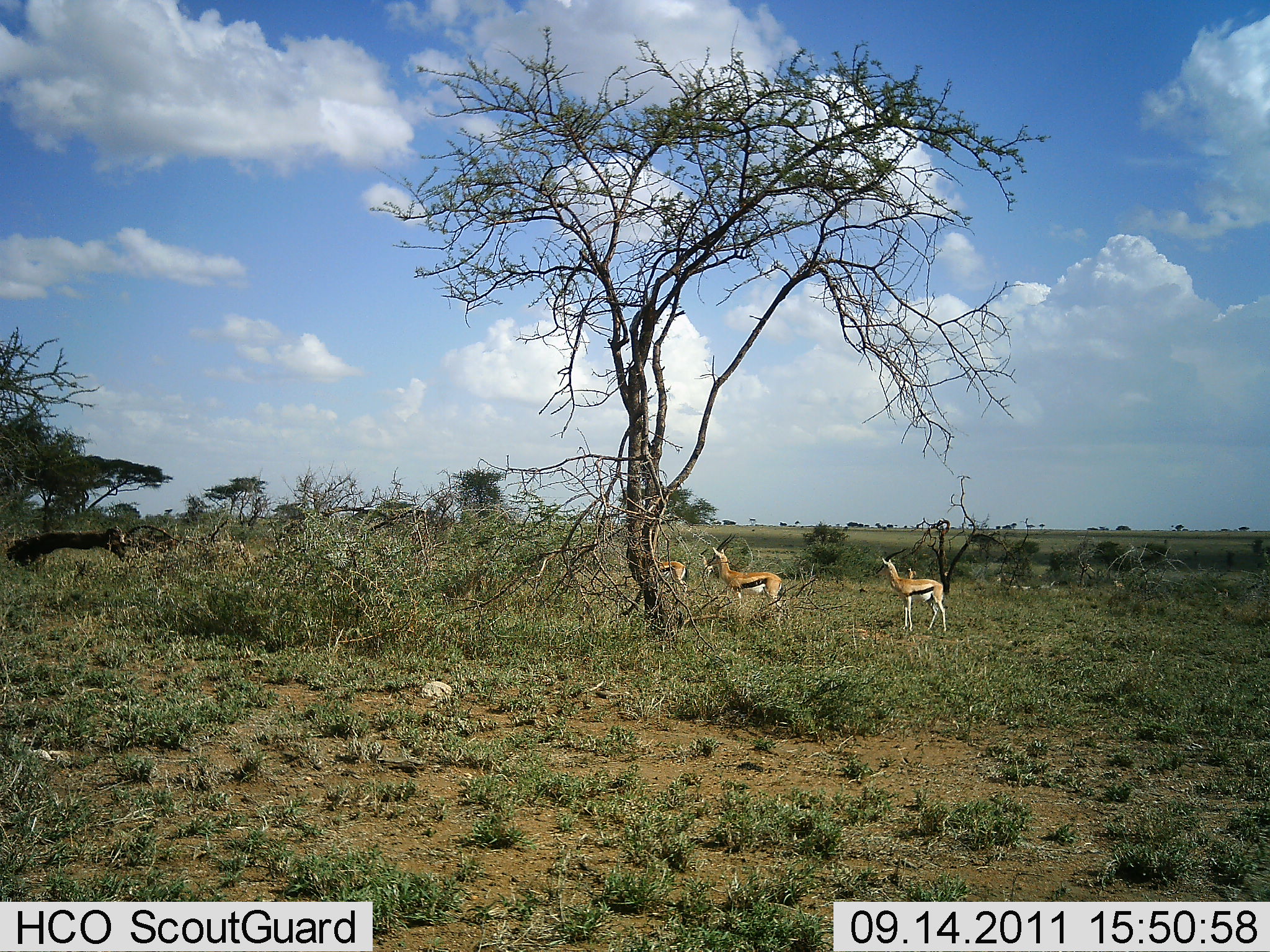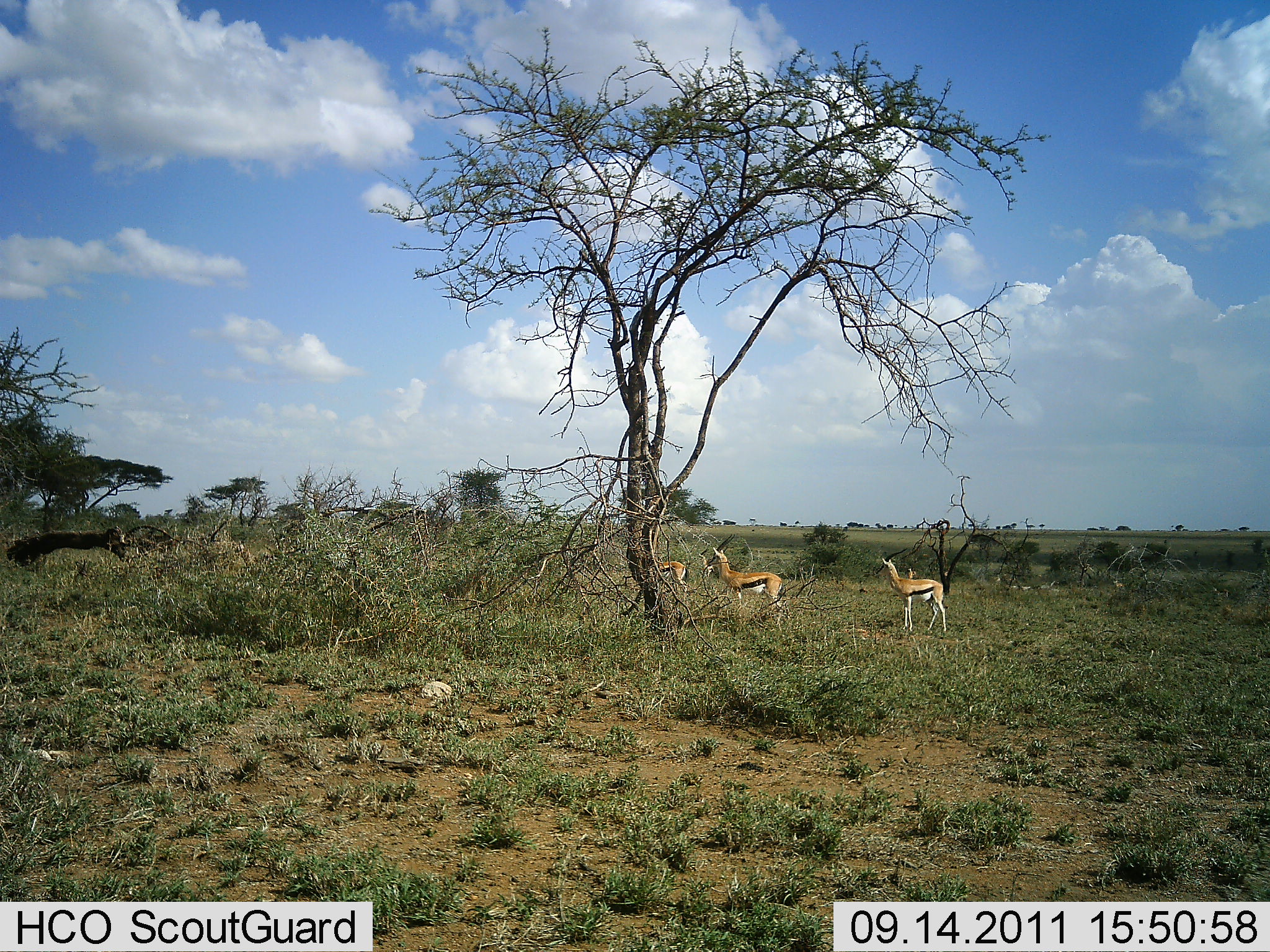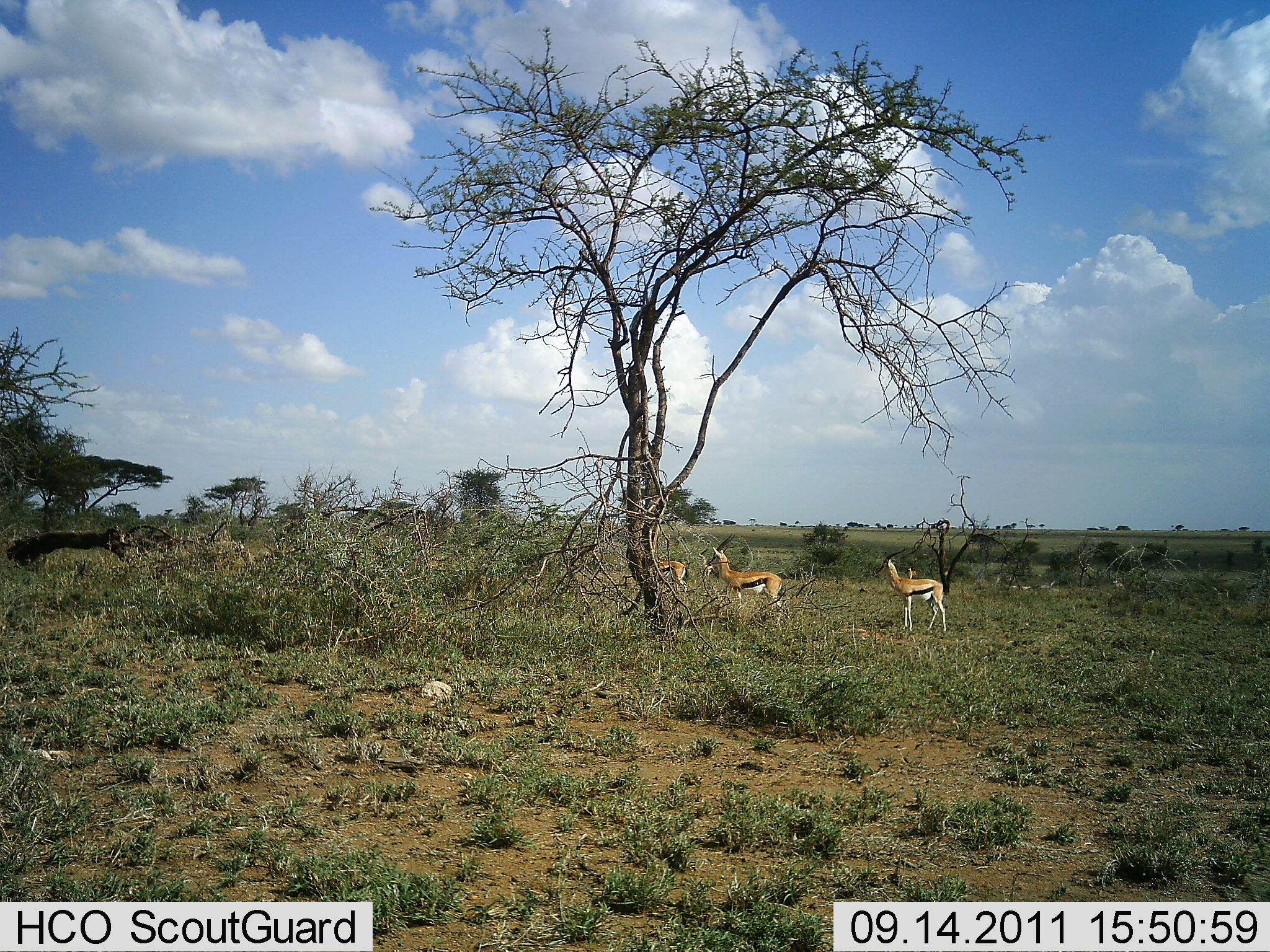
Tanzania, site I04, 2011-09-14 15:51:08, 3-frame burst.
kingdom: Animalia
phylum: Chordata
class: Mammalia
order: Artiodactyla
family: Bovidae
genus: Eudorcas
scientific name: Eudorcas thomsonii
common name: thomson's gazelle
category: gazellethomsons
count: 3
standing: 100%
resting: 0%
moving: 0%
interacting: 0%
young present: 0%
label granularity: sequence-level